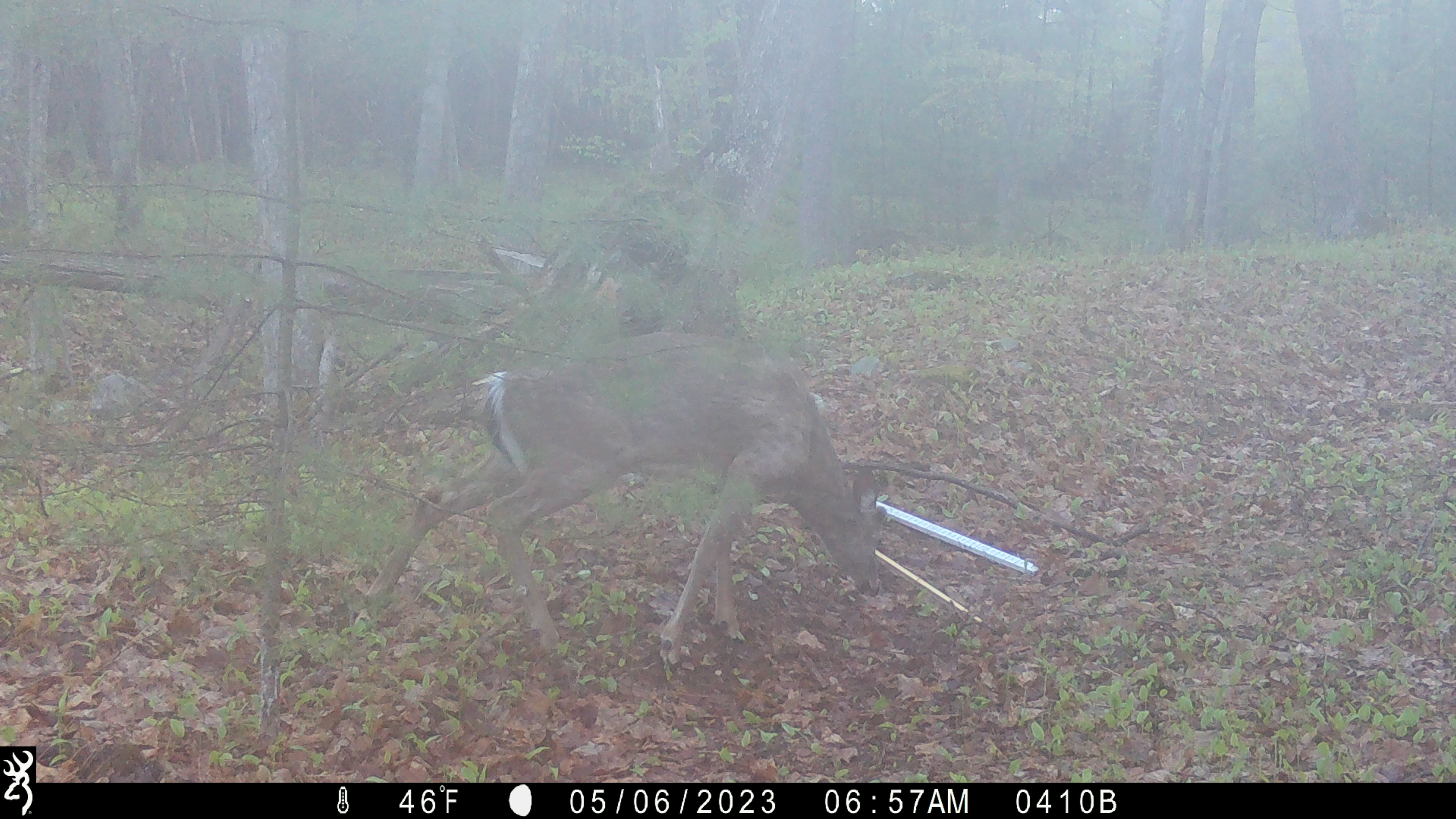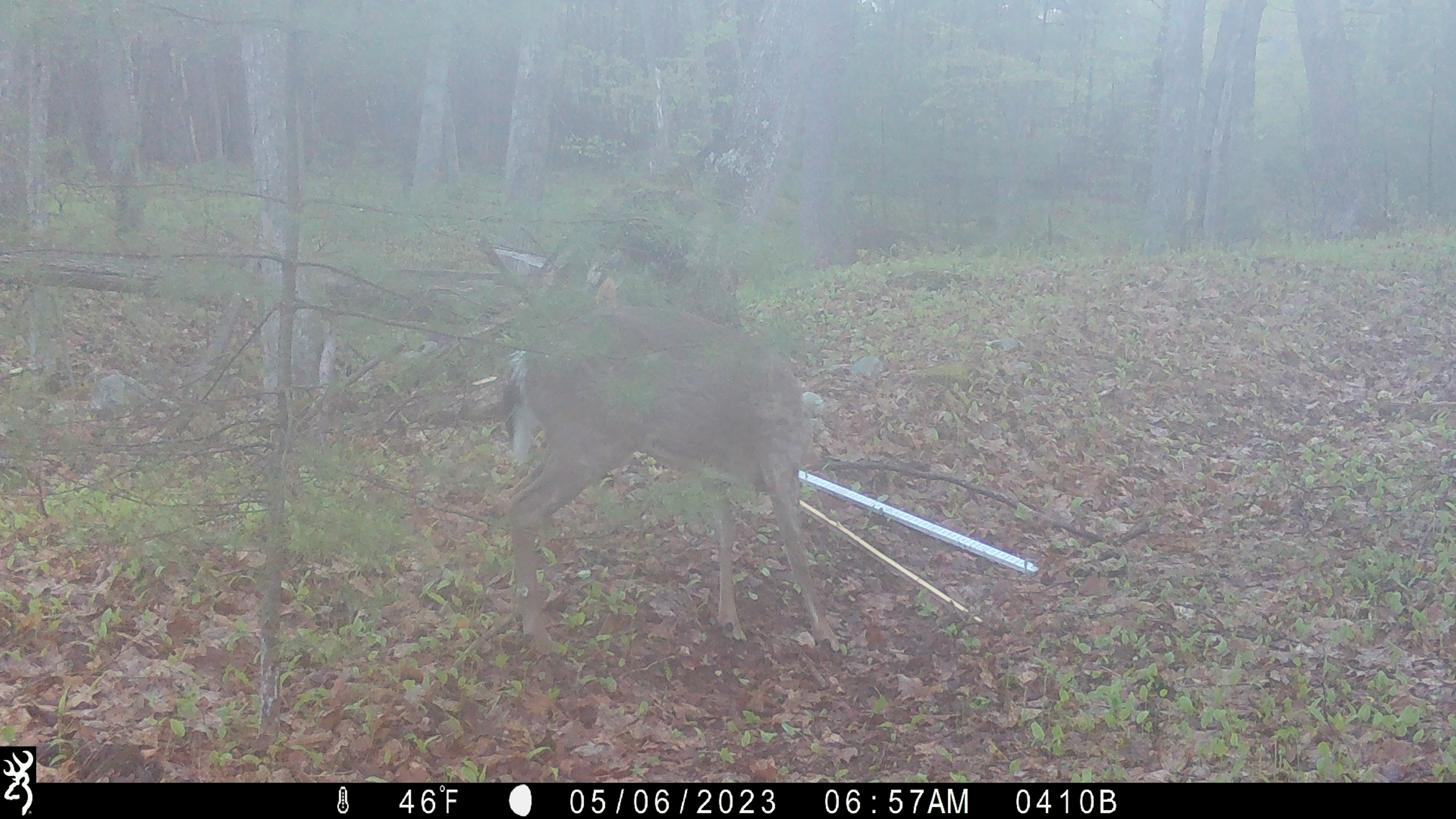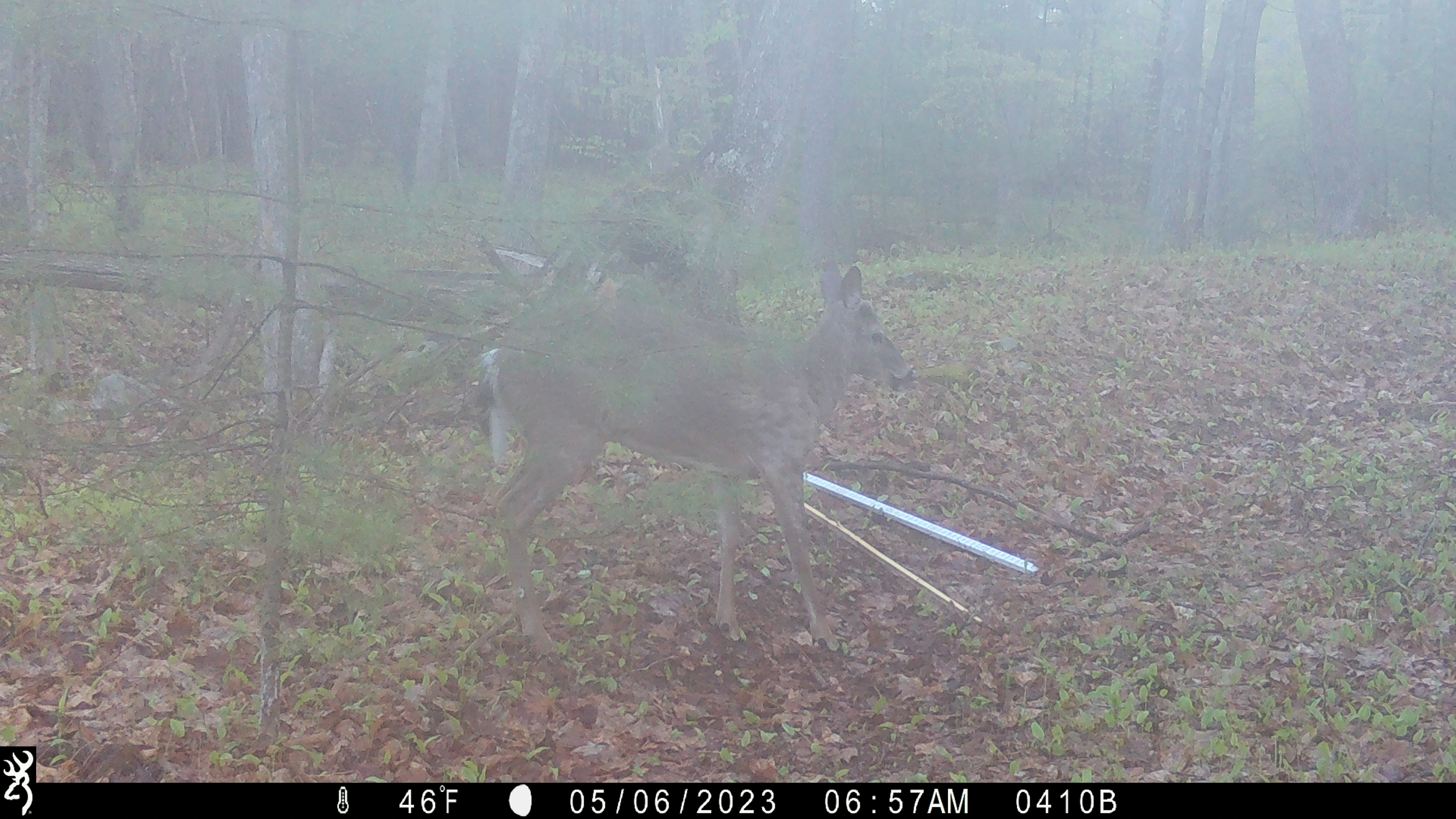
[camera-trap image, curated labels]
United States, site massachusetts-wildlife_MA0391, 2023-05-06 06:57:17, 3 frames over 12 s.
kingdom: Animalia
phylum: Chordata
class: Mammalia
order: Artiodactyla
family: Cervidae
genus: Odocoileus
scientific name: Odocoileus virginianus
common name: white-tailed deer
White-tailed deer (Odocoileus virginianus).